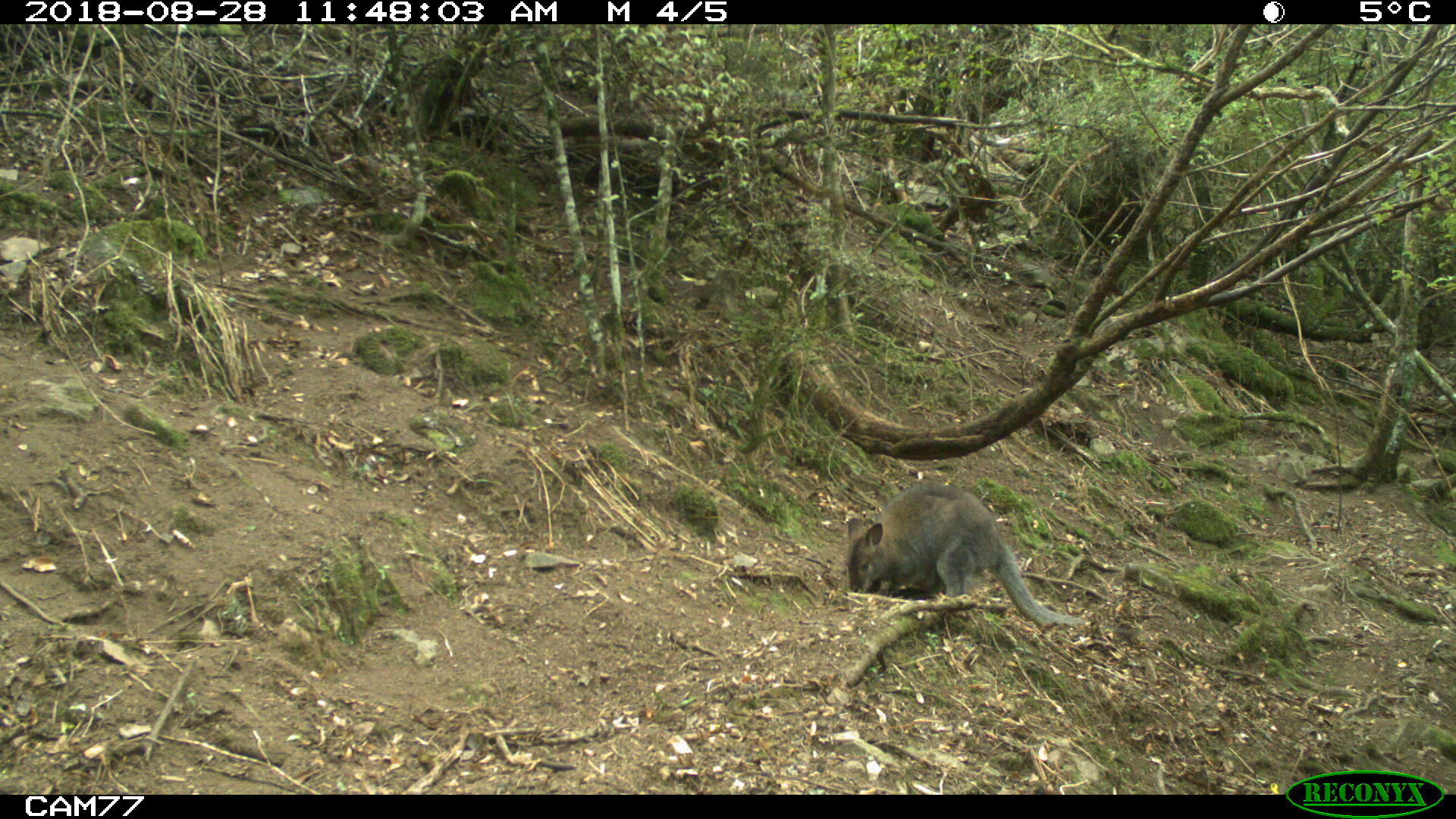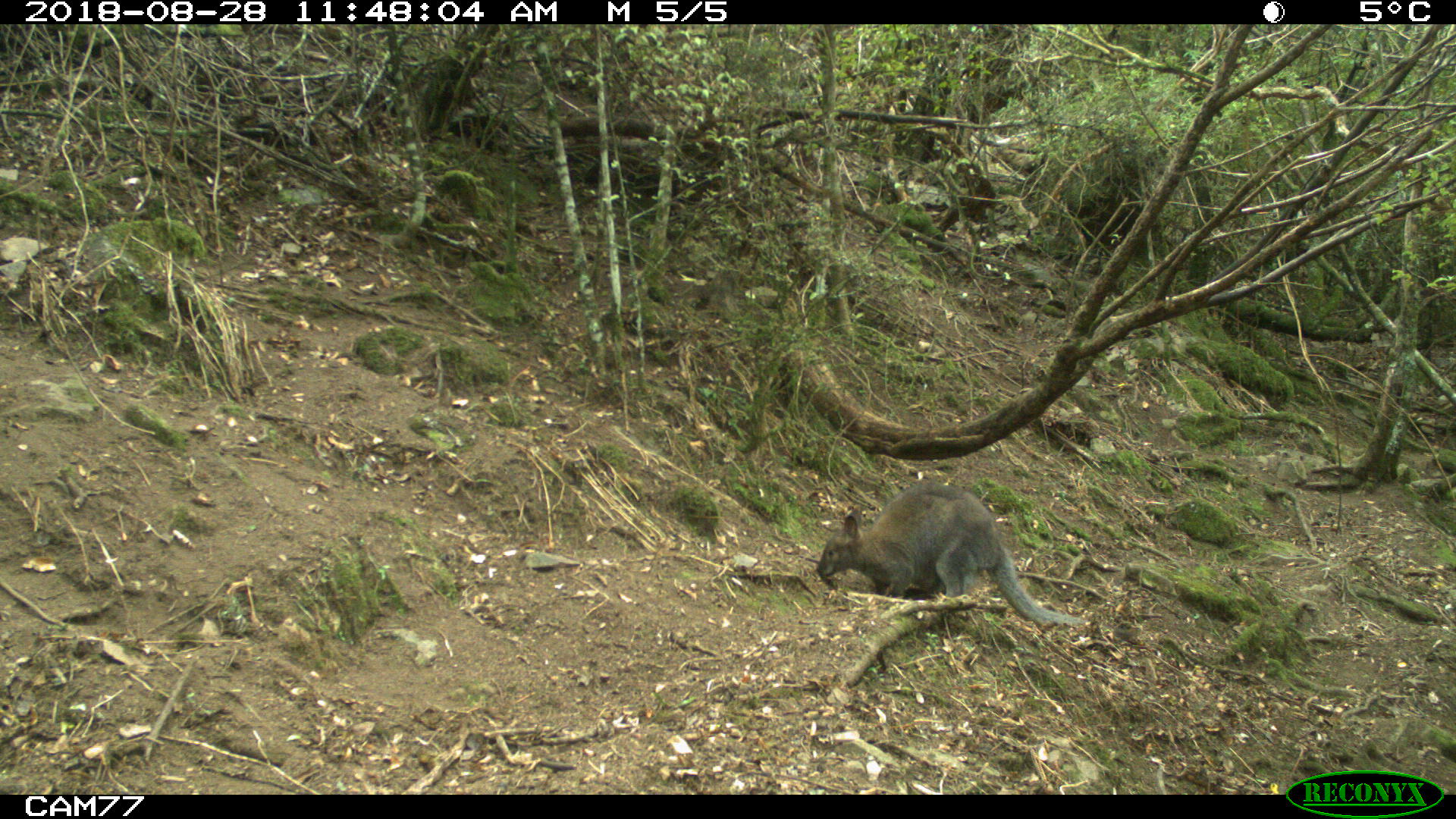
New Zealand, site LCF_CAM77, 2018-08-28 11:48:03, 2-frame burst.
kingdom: Animalia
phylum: Chordata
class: Mammalia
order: Diprotodontia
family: Macropodidae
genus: Notamacropus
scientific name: Notamacropus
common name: wallaby